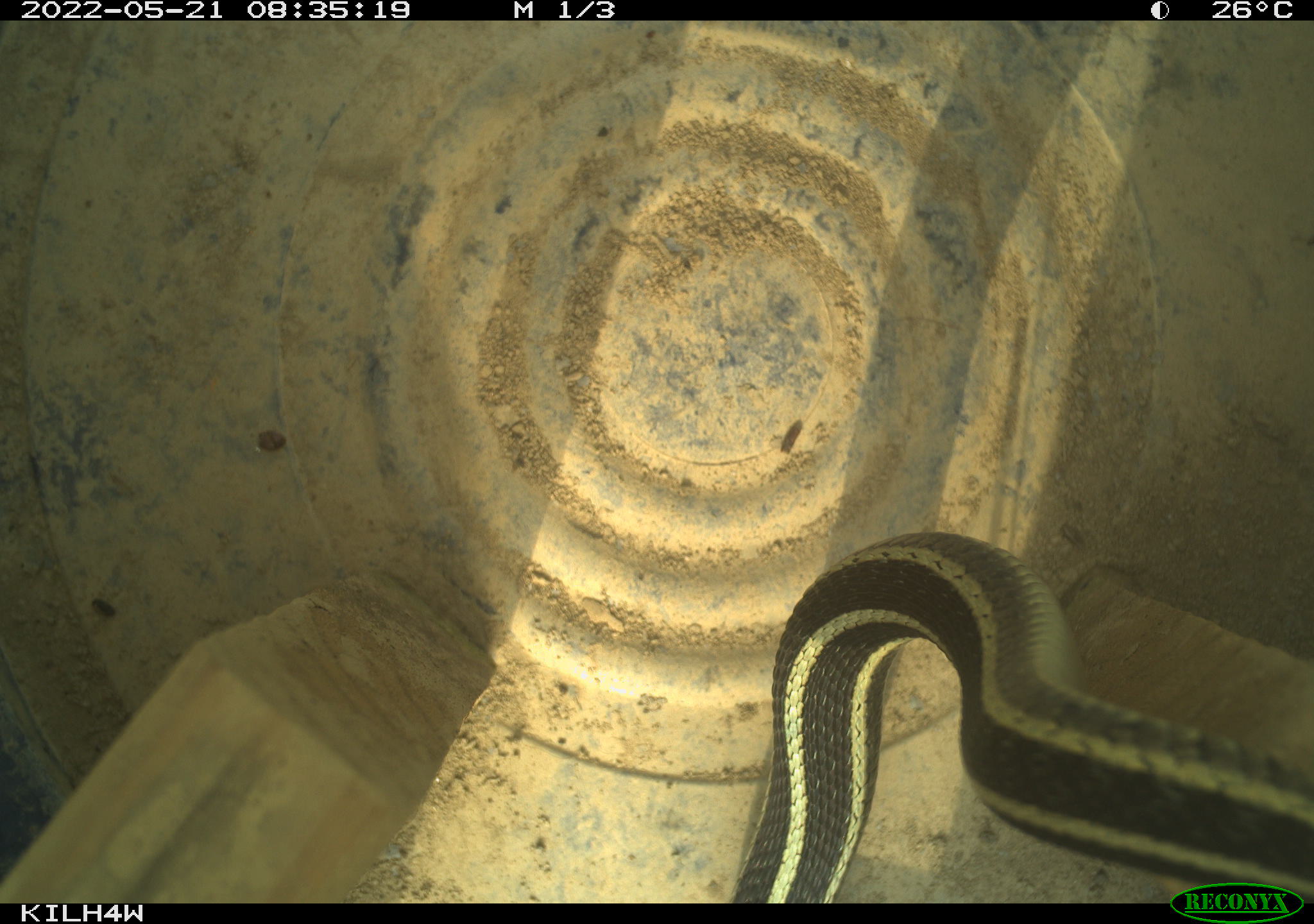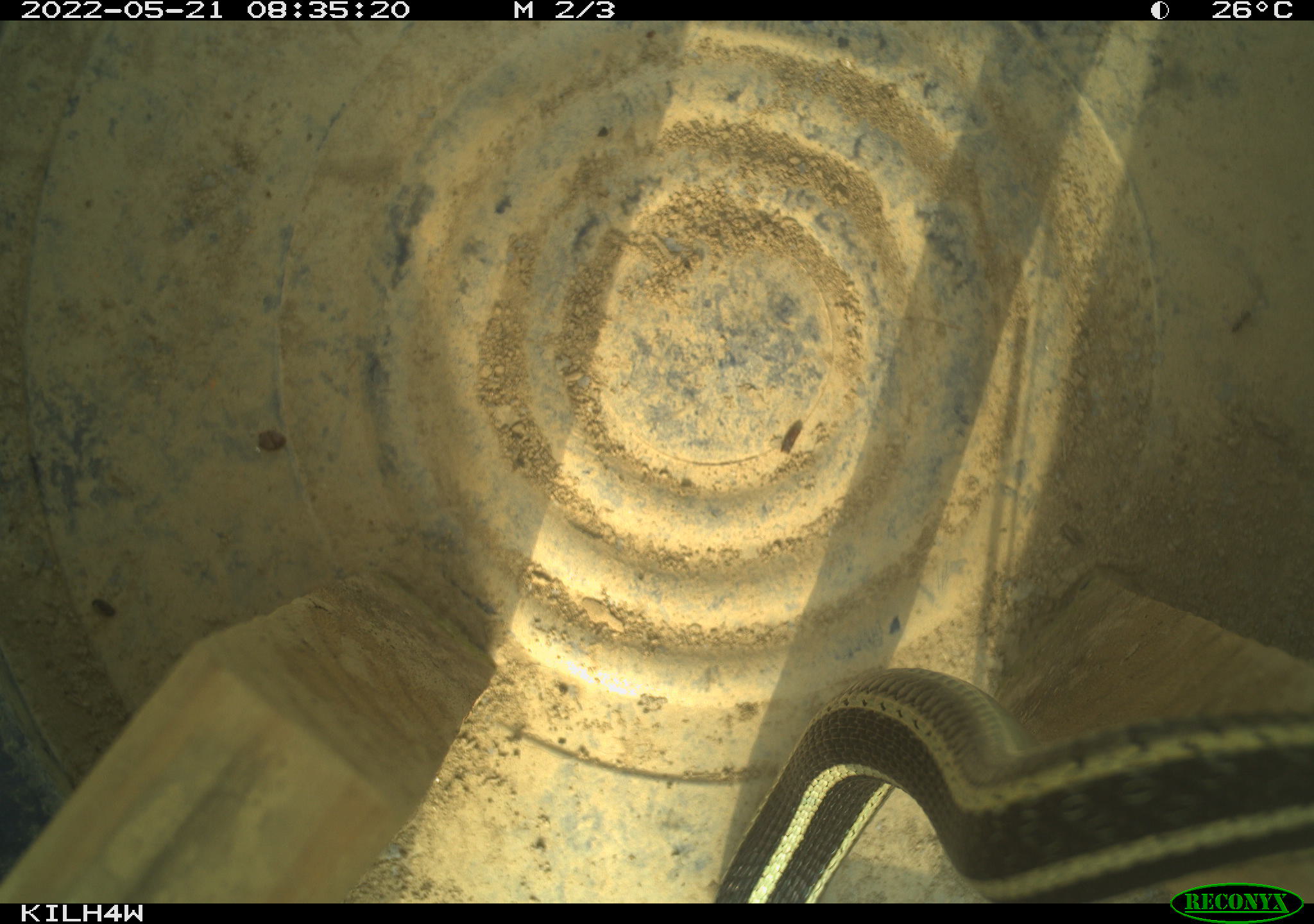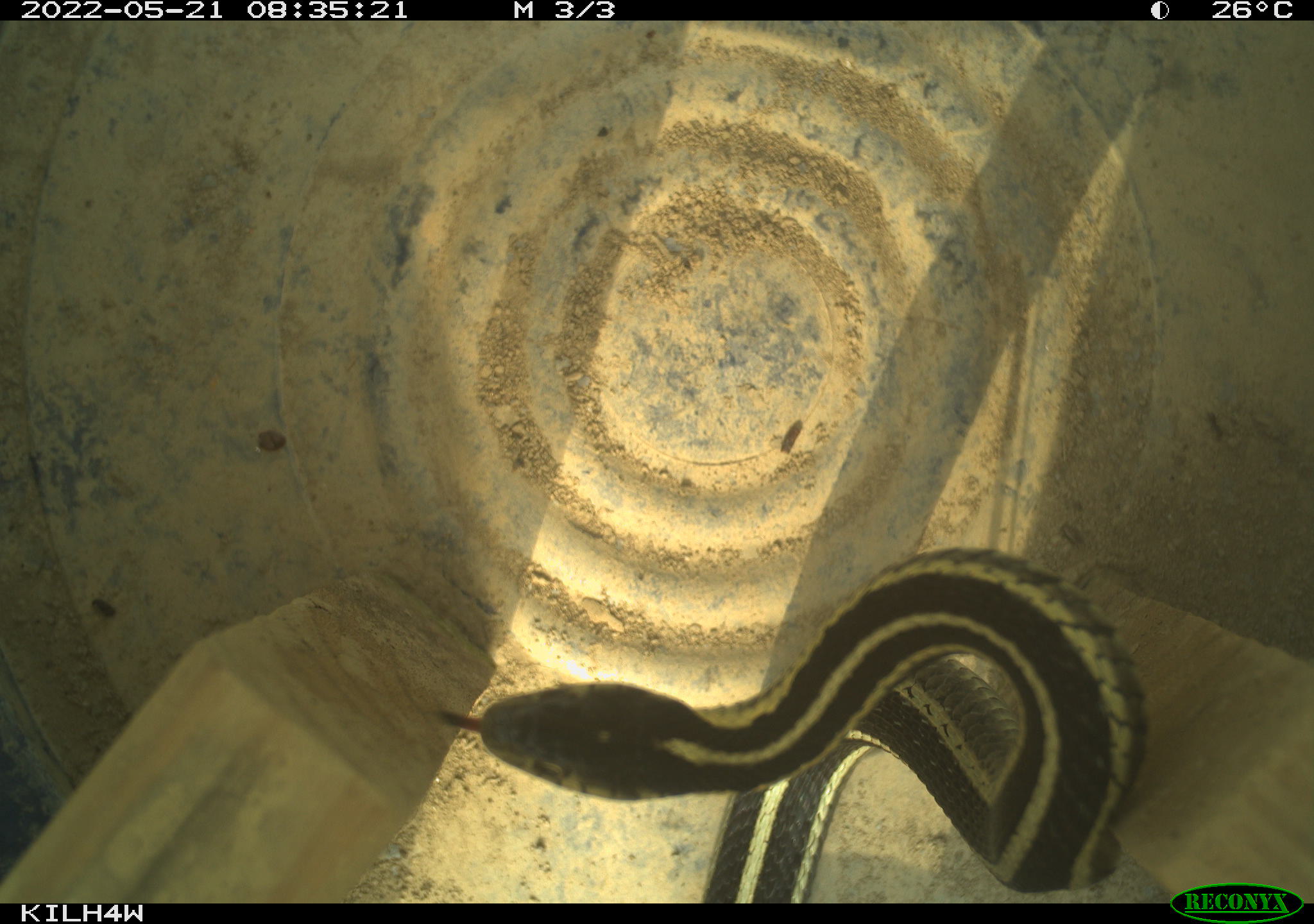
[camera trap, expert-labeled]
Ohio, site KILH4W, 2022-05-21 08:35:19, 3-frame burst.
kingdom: Animalia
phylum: Chordata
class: Reptilia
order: Squamata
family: Colubridae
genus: Thamnophis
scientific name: Thamnophis sirtalis sirtalis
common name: eastern gartersnake